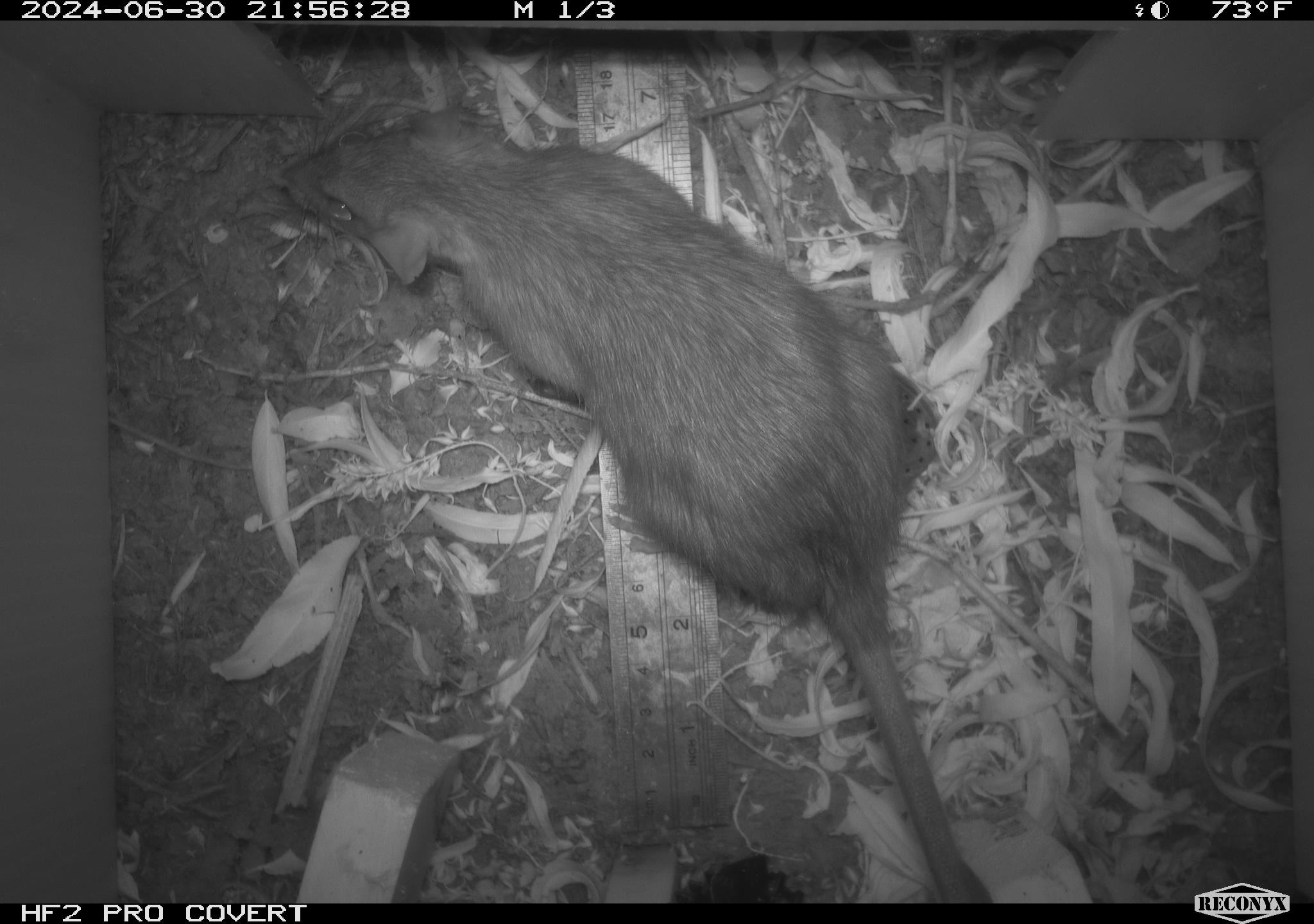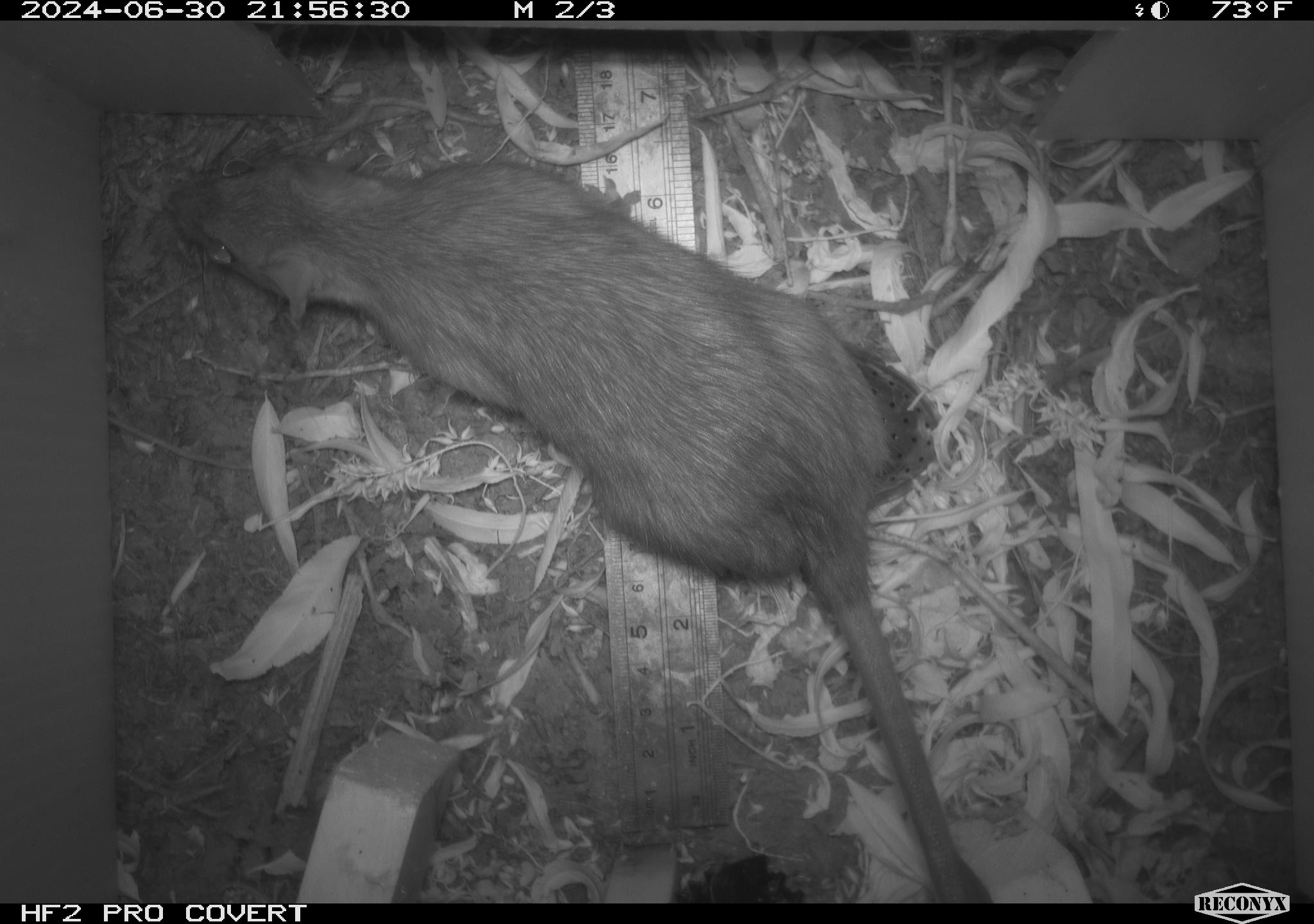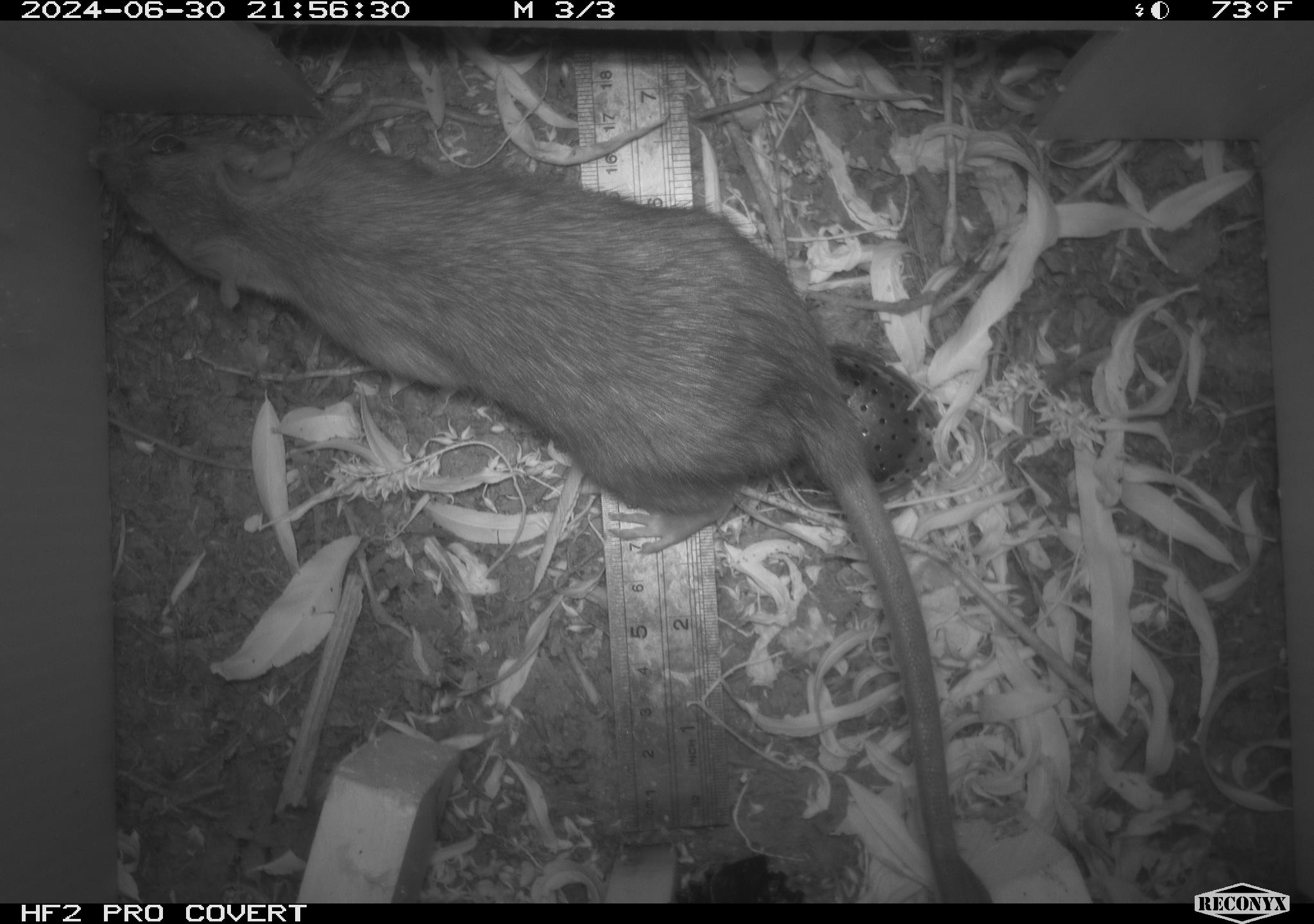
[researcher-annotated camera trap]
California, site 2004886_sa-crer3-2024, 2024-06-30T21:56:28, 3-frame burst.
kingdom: Animalia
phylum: Chordata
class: Mammalia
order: Rodentia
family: Muridae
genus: Rattus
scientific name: Rattus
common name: rat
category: rattus species